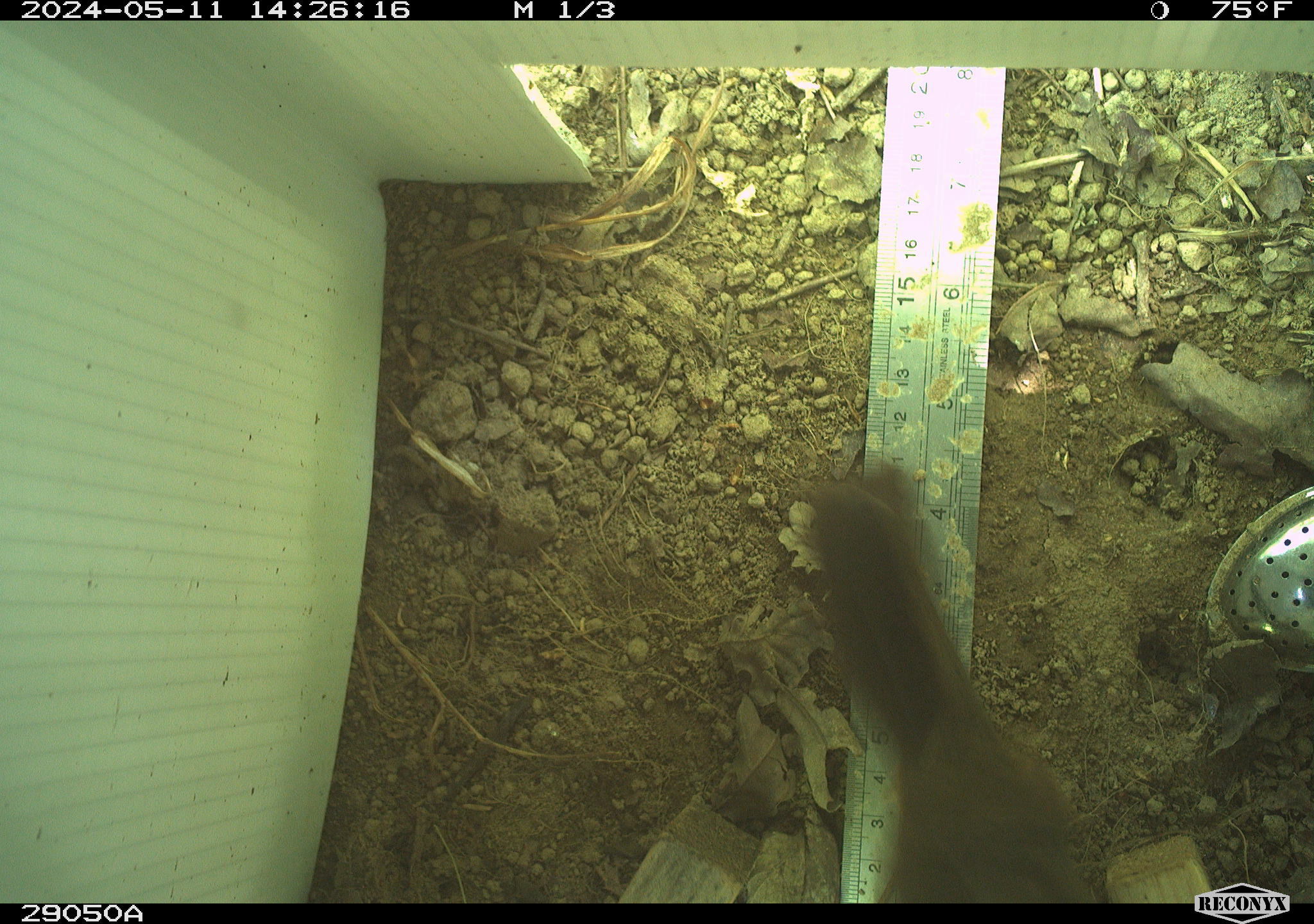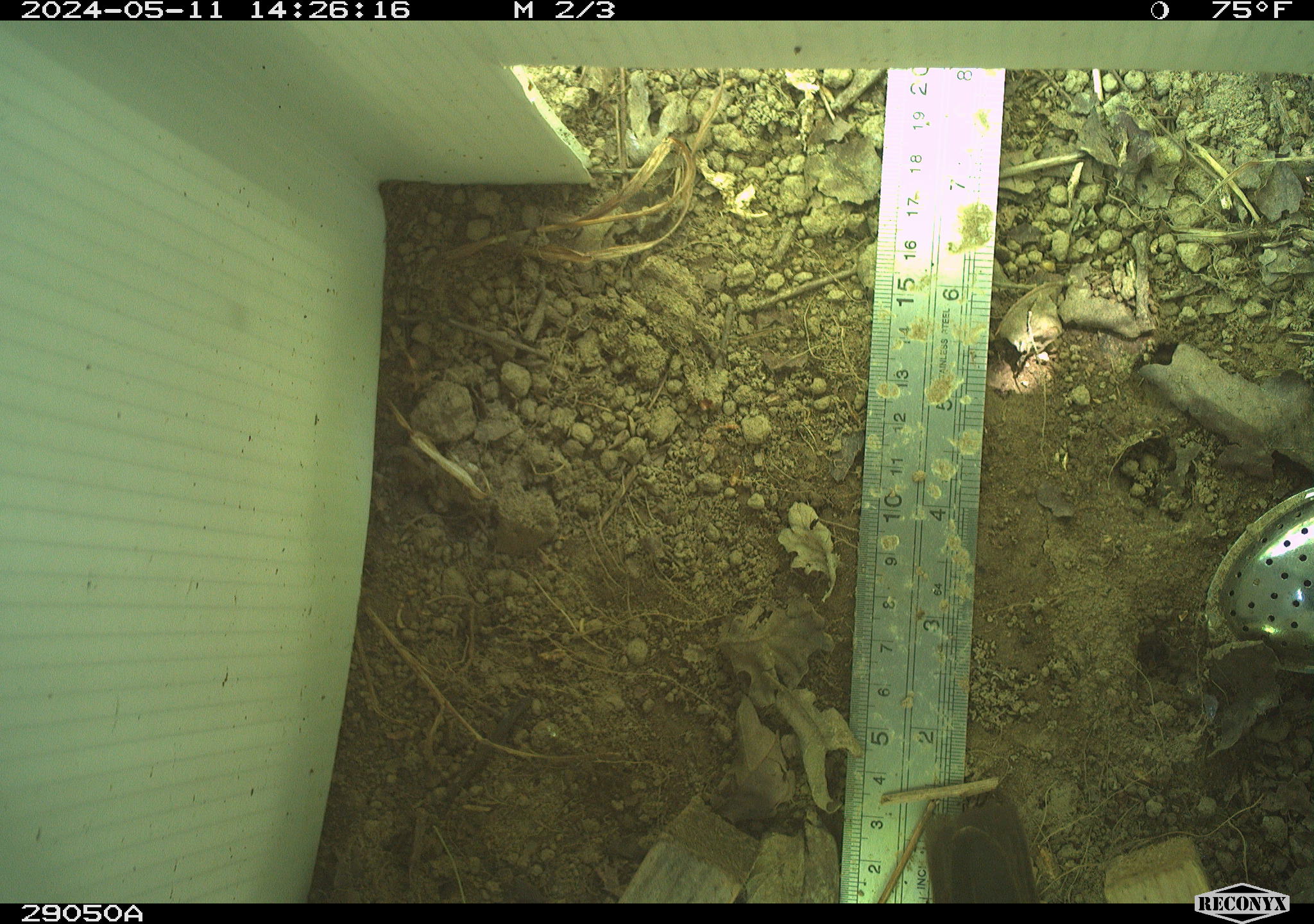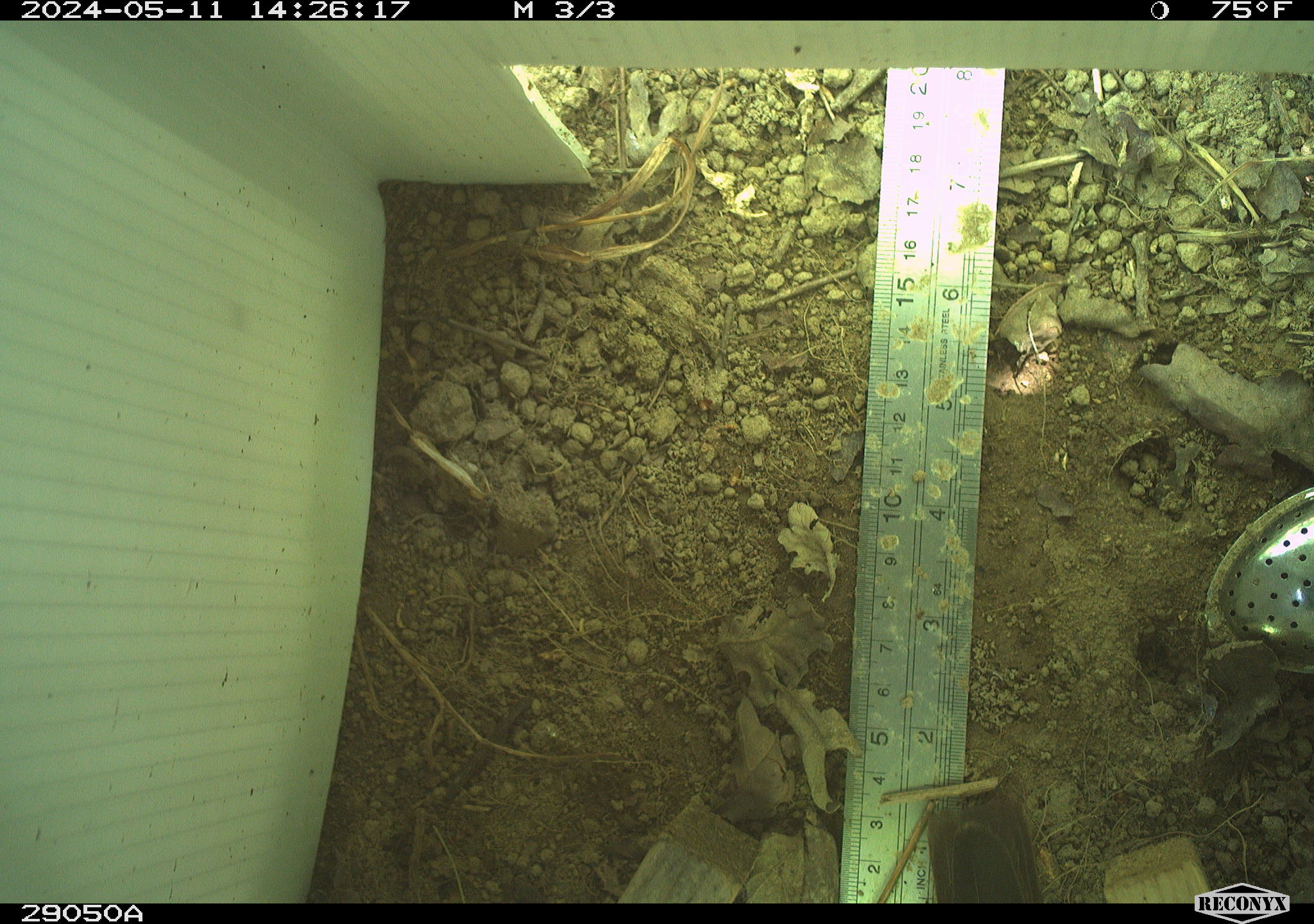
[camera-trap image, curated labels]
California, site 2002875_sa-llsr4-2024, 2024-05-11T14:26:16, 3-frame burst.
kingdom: Animalia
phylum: Chordata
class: Aves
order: Passeriformes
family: Passerellidae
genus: Melozone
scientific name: Melozone crissalis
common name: california towhee